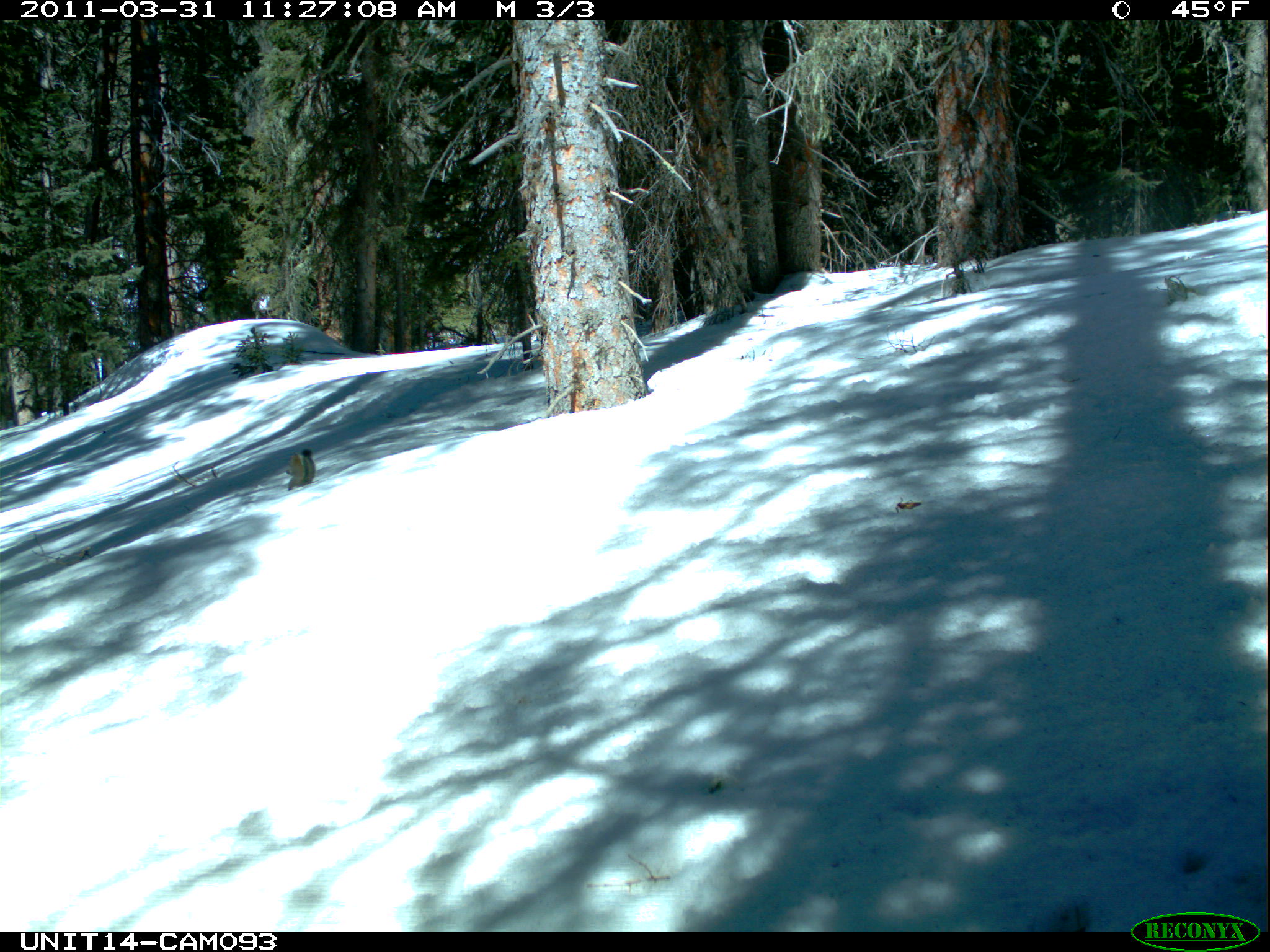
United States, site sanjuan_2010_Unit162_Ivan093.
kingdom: Animalia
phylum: Chordata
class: Mammalia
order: Rodentia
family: Sciuridae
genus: Tamiasciurus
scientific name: Tamiasciurus hudsonicus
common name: american red squirrel